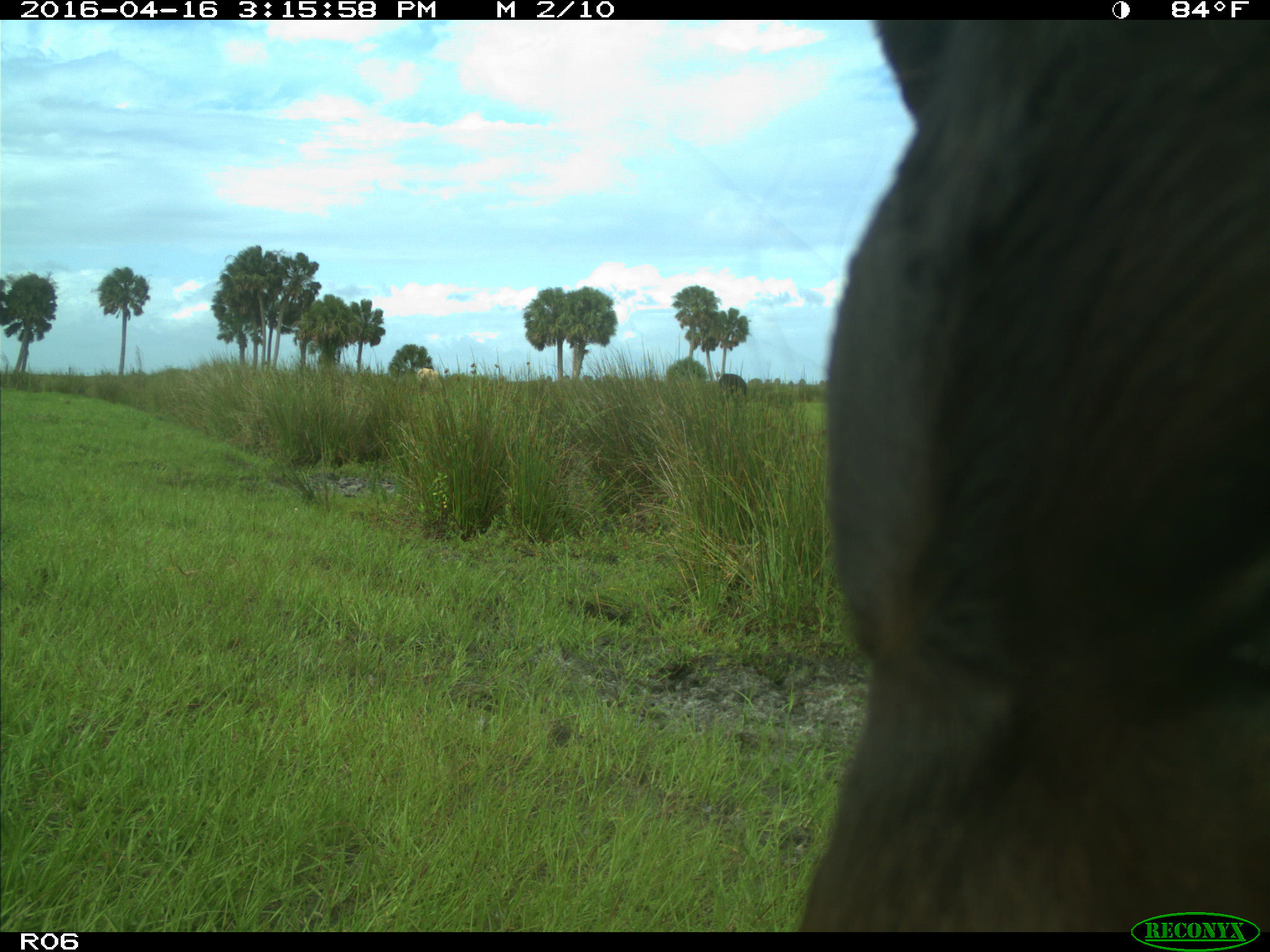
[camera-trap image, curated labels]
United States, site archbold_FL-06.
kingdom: Animalia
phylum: Chordata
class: Mammalia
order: Artiodactyla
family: Bovidae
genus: Bos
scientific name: Bos taurus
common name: domestic cow